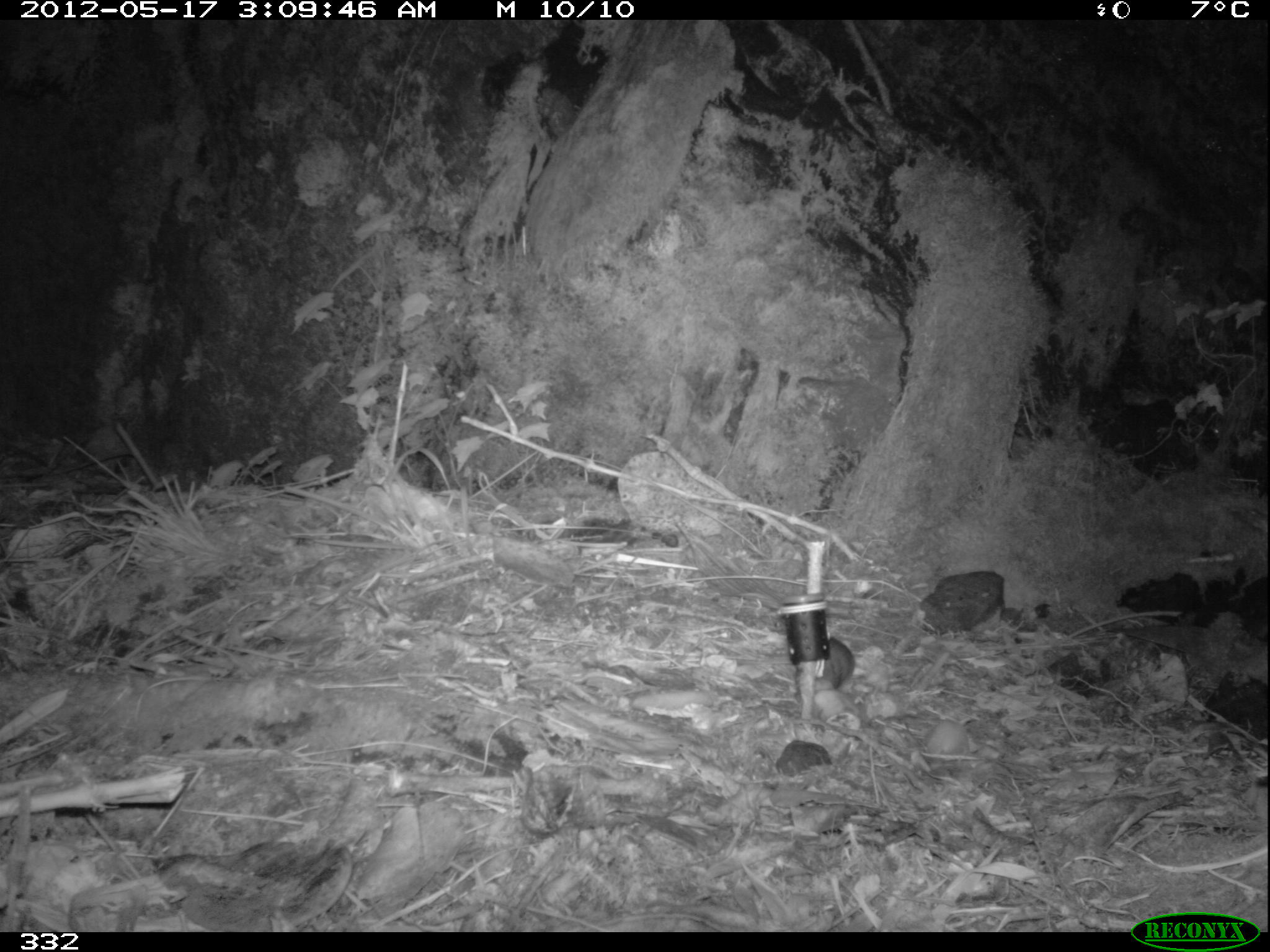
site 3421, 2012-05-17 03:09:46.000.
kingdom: Animalia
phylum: Chordata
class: Mammalia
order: Rodentia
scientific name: Rodentia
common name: rodents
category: unknown rodent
Unknown rodent (rodents) (Rodentia).